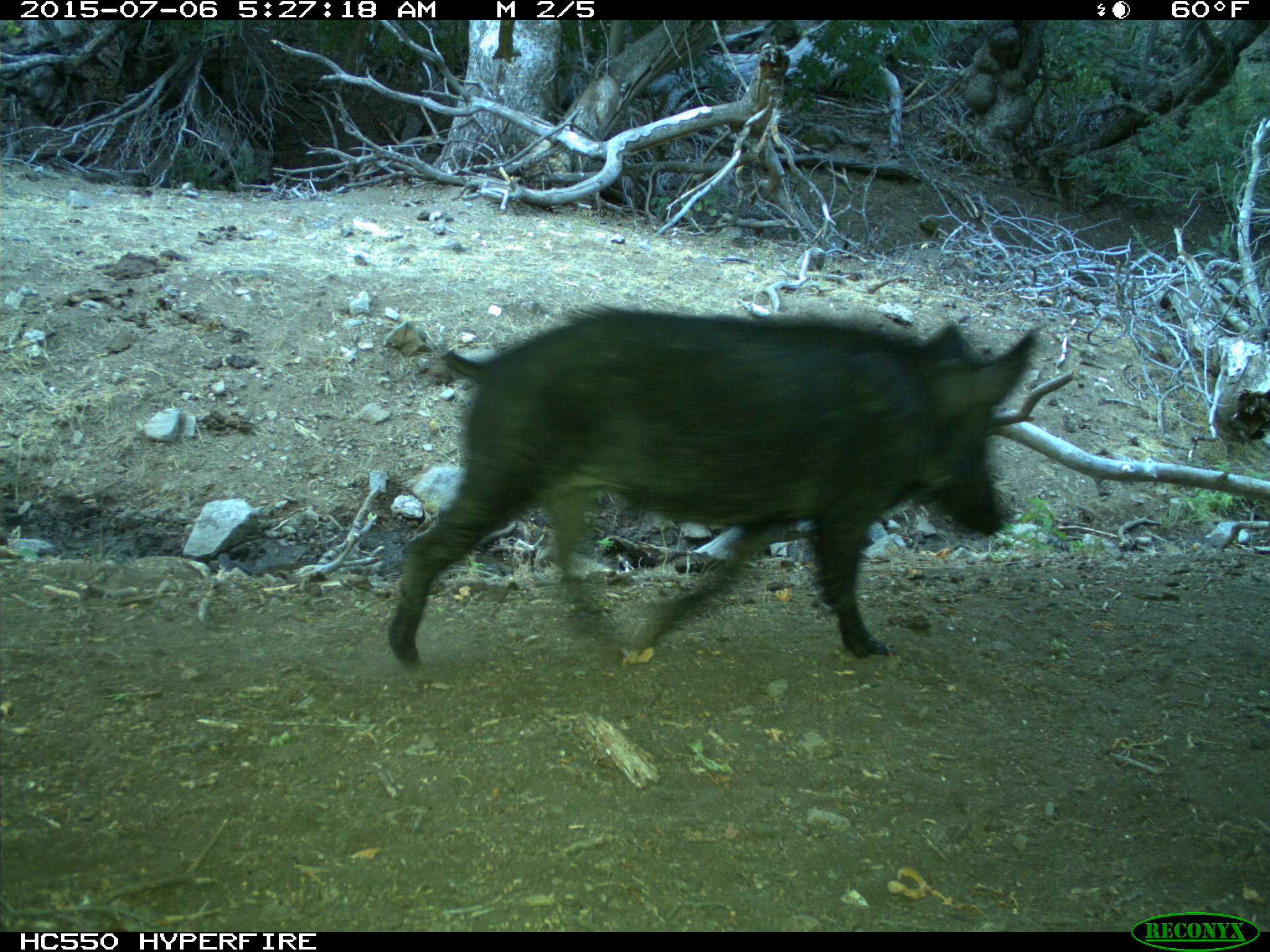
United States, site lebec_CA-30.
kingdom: Animalia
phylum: Chordata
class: Mammalia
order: Artiodactyla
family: Suidae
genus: Sus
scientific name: Sus scrofa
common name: wild boar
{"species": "Sus scrofa (wild boar)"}